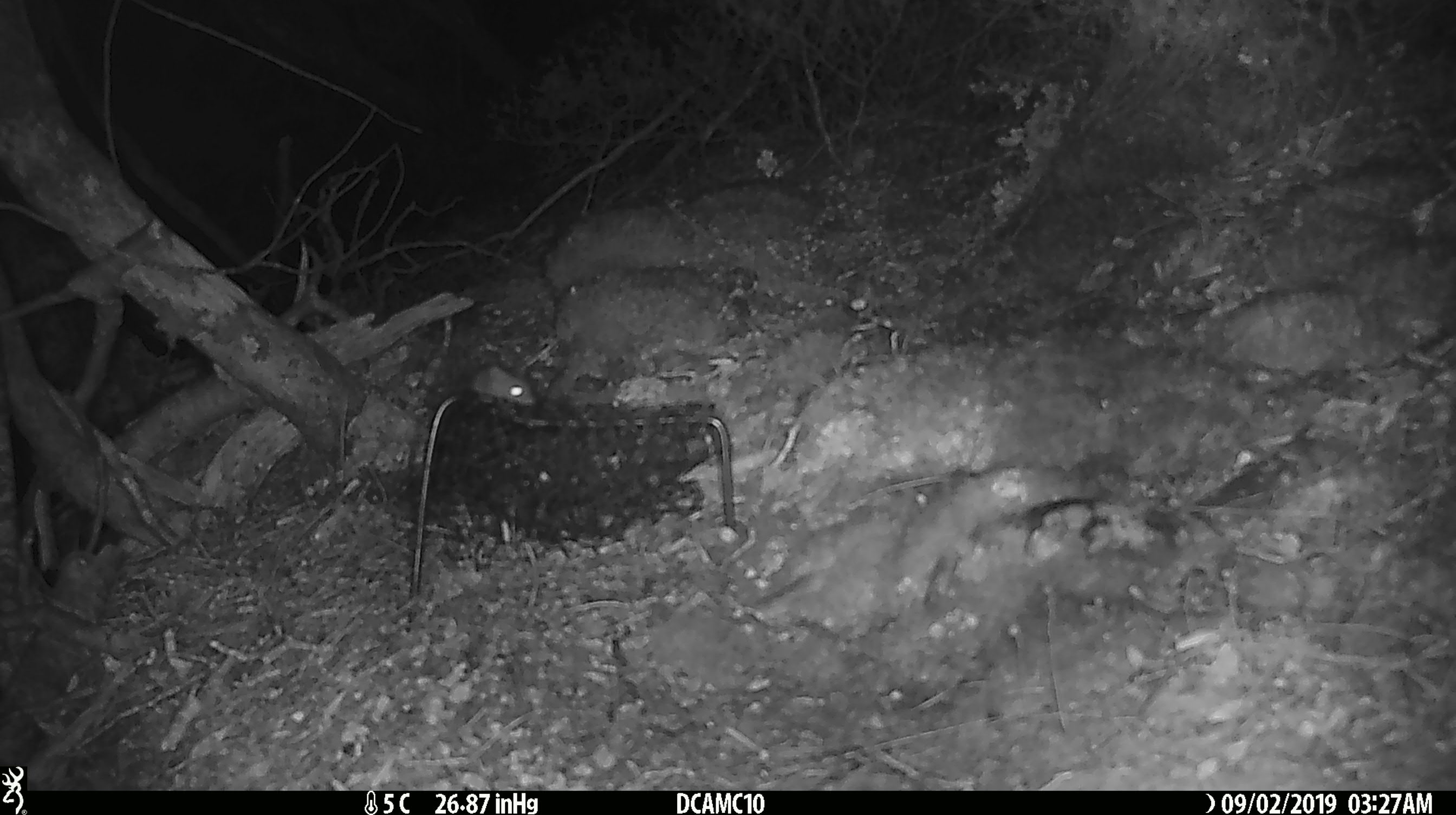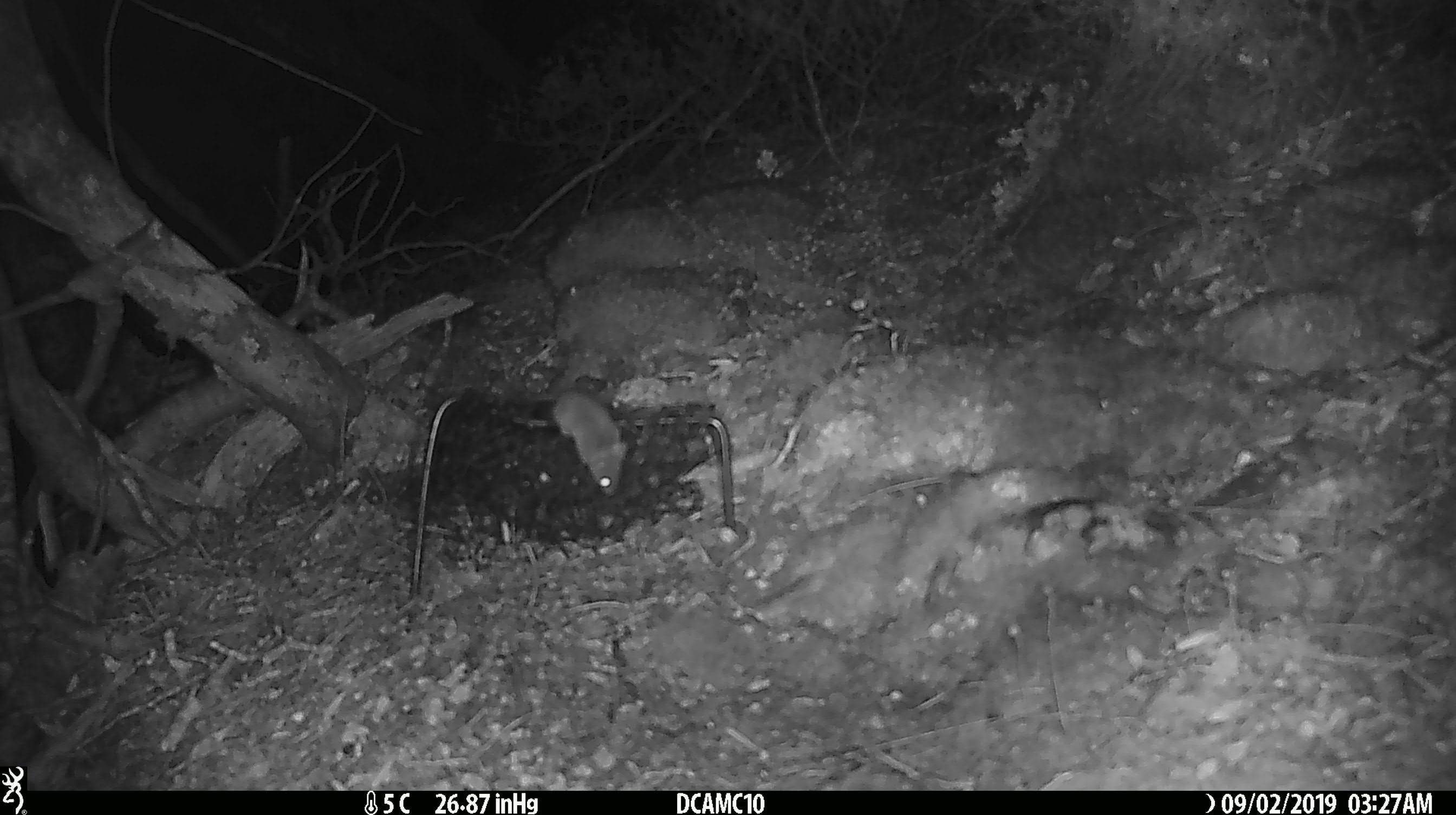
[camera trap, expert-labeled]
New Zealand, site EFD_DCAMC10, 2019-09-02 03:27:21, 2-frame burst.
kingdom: Animalia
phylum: Chordata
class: Mammalia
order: Rodentia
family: Muridae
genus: Mus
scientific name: Mus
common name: mouse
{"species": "mouse (Mus)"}